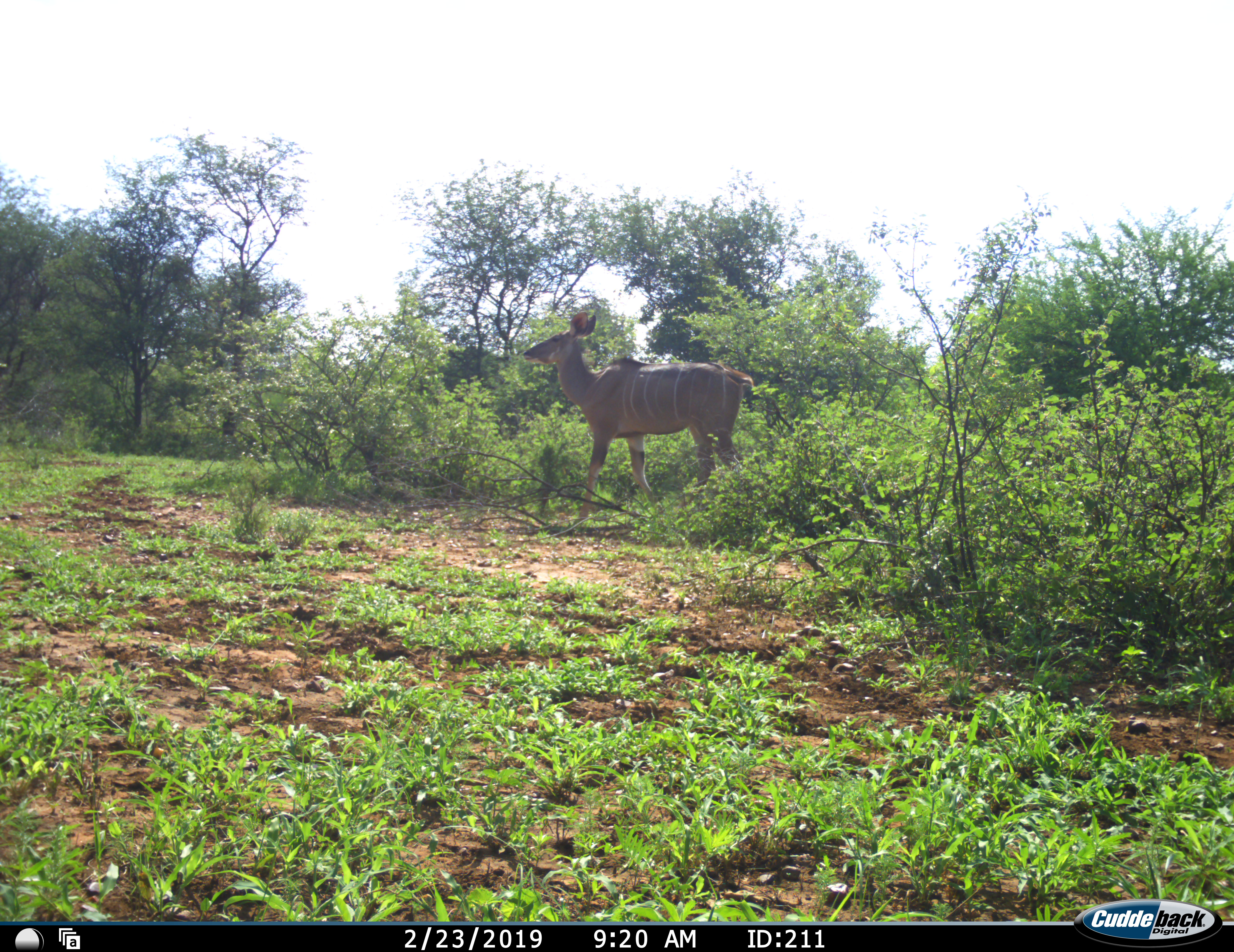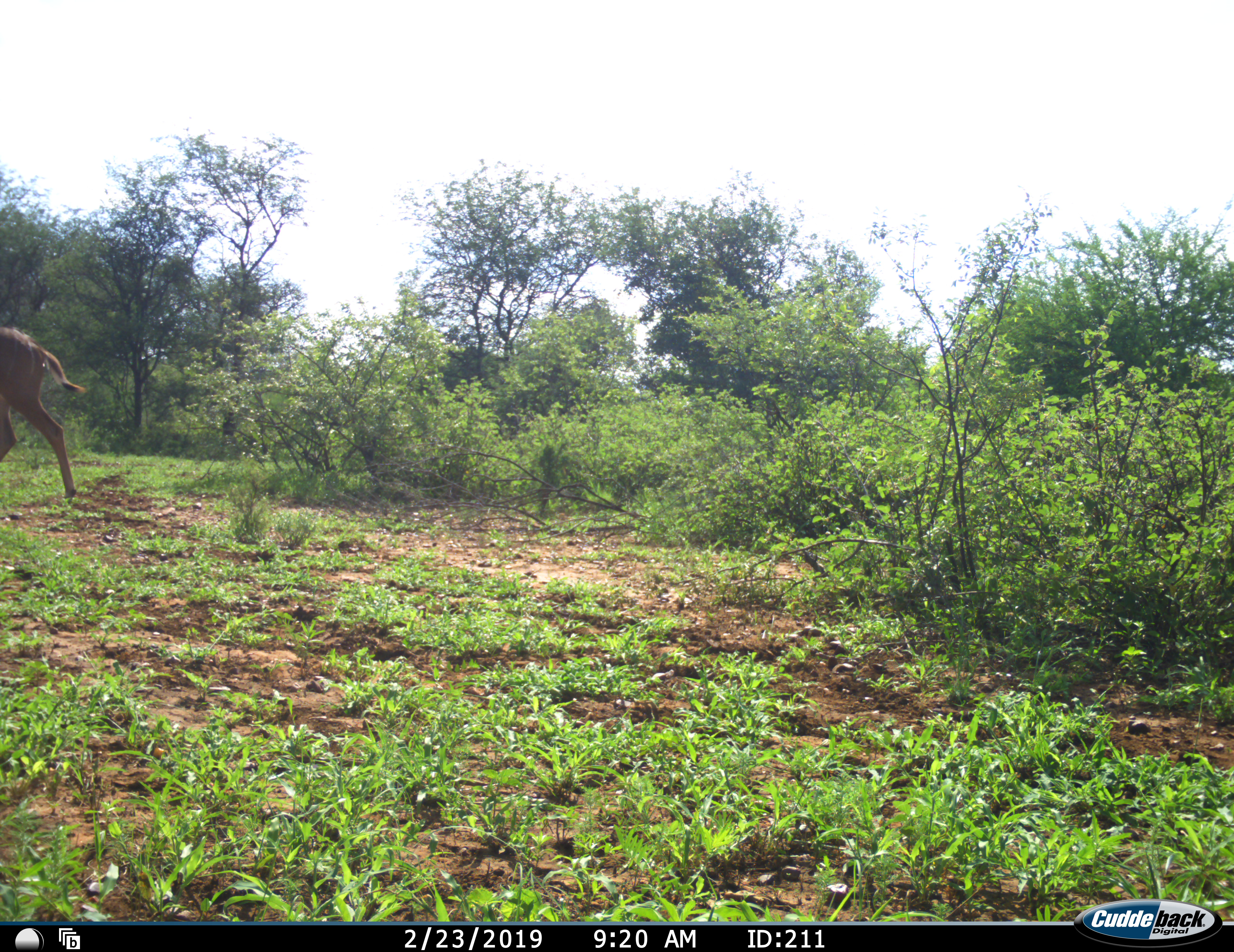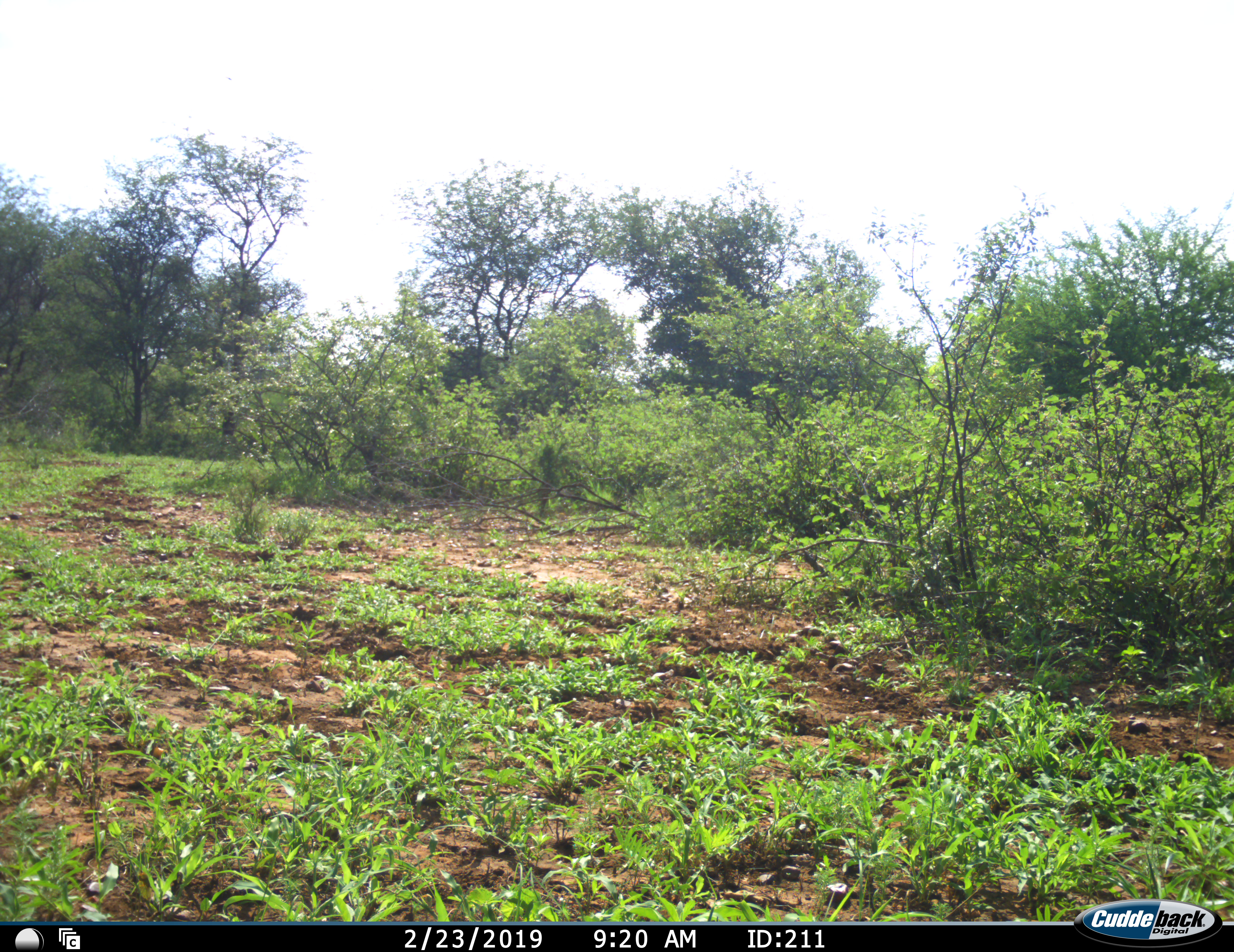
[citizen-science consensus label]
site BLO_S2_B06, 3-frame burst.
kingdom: Animalia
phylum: Chordata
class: Mammalia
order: Artiodactyla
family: Bovidae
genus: Tragelaphus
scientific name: Tragelaphus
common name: kudu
Kudu (Tragelaphus), count 1. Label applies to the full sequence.